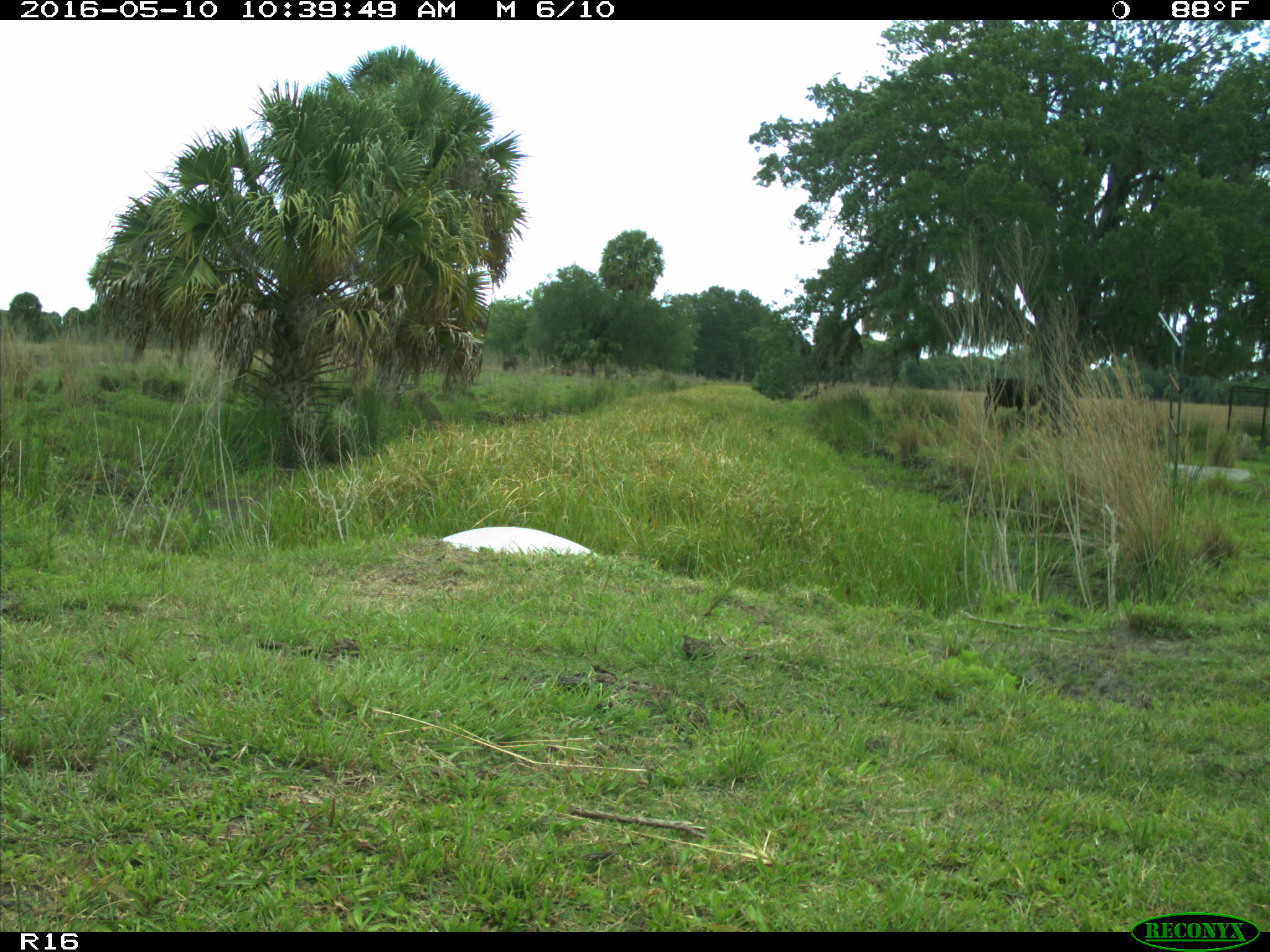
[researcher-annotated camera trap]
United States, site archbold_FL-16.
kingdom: Animalia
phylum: Chordata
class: Mammalia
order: Artiodactyla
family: Bovidae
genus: Bos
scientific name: Bos taurus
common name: domestic cow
Bos taurus (domestic cow).